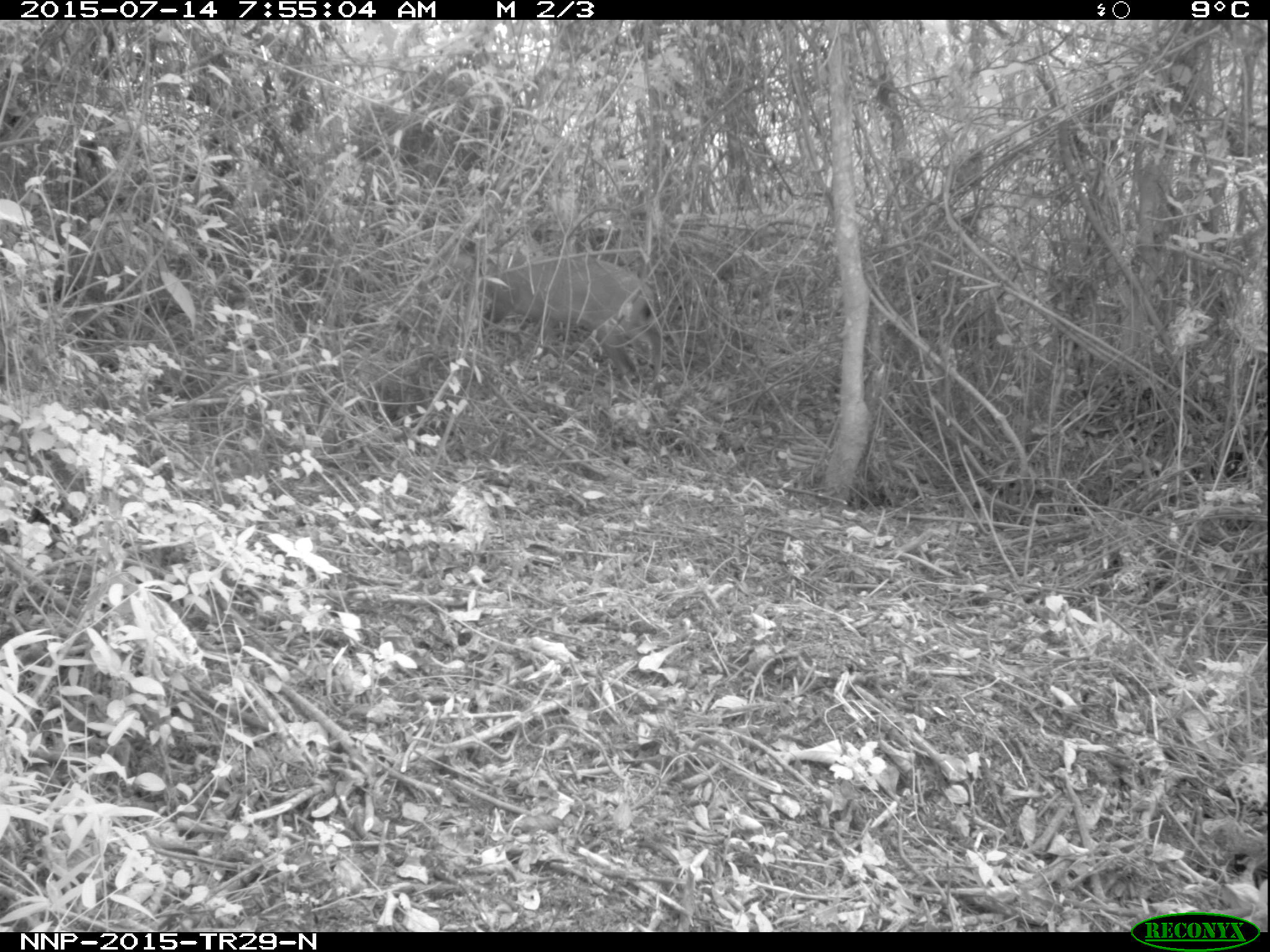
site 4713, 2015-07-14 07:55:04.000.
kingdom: Animalia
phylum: Chordata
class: Mammalia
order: Artiodactyla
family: Bovidae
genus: Cephalophus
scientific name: Cephalophus nigrifrons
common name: black-fronted duiker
Cephalophus nigrifrons (black-fronted duiker), count 1.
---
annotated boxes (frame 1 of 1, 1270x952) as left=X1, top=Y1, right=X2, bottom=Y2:
cephalophus nigrifrons: left=472, top=256, right=666, bottom=407